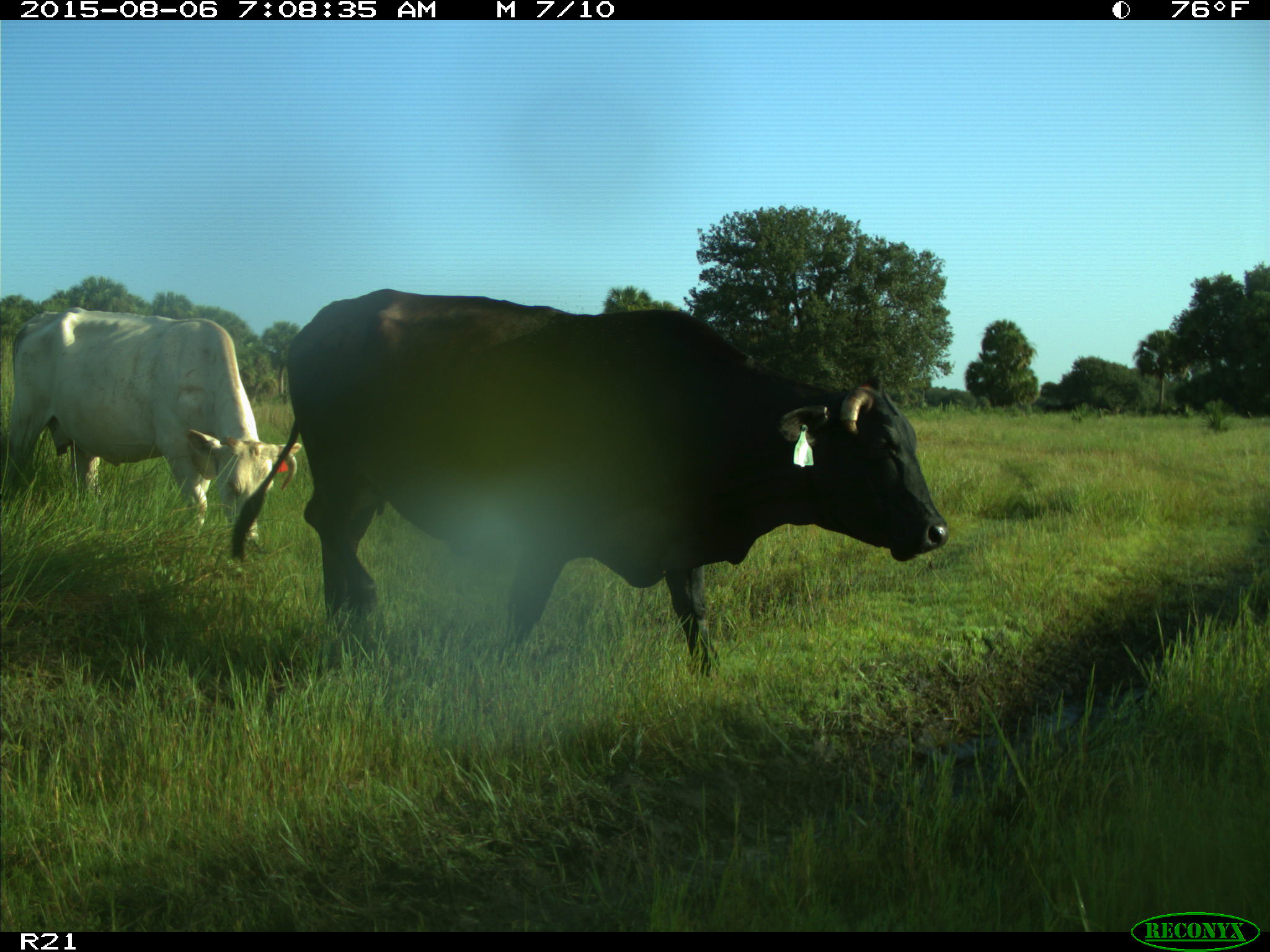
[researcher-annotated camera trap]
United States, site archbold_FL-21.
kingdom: Animalia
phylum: Chordata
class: Mammalia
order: Artiodactyla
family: Bovidae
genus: Bos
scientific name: Bos taurus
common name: domestic cow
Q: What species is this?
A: Bos taurus (domestic cow).